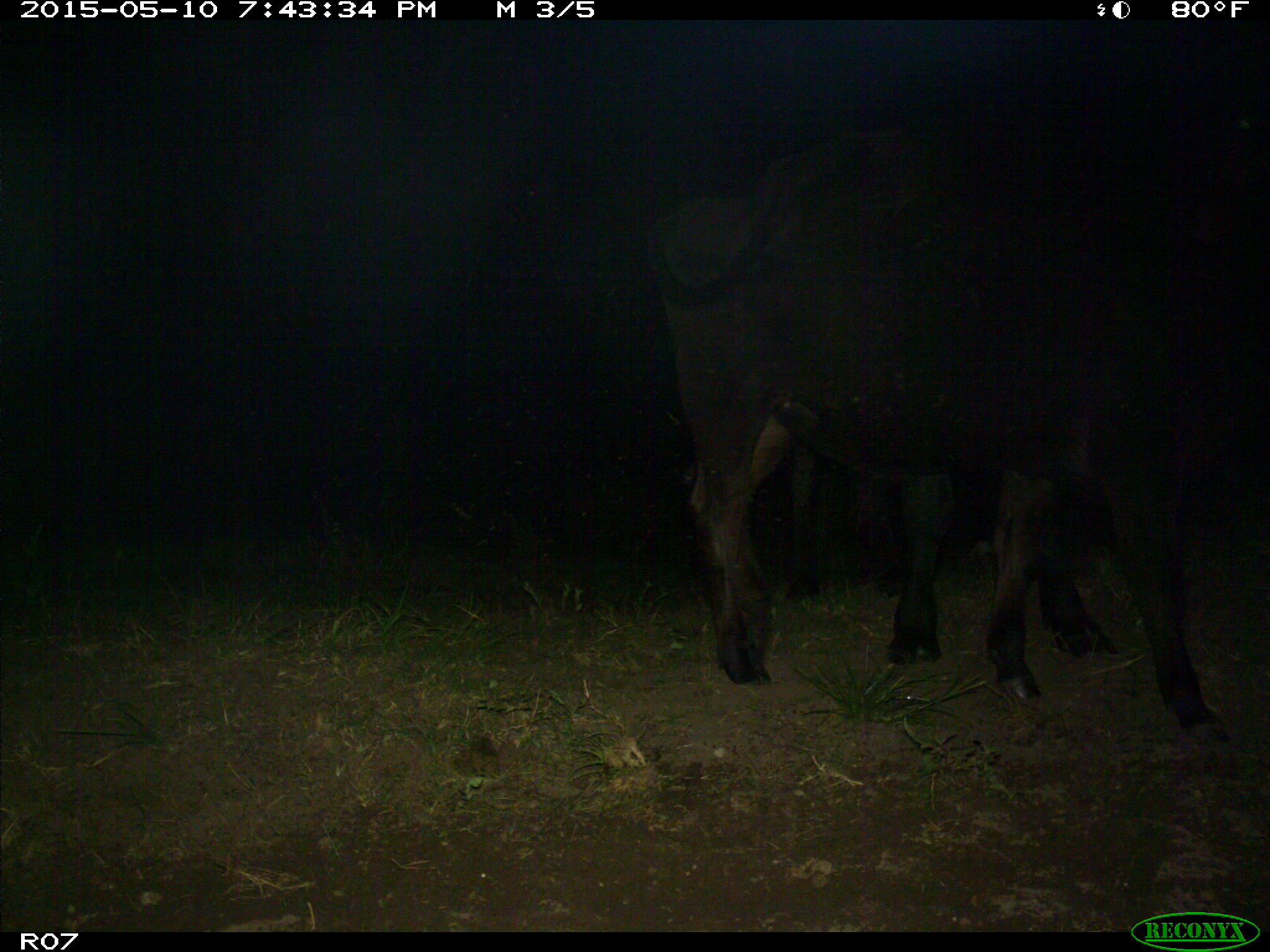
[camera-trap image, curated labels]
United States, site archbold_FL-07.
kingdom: Animalia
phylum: Chordata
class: Mammalia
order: Artiodactyla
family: Bovidae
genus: Bos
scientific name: Bos taurus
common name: domestic cow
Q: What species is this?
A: Bos taurus (domestic cow).